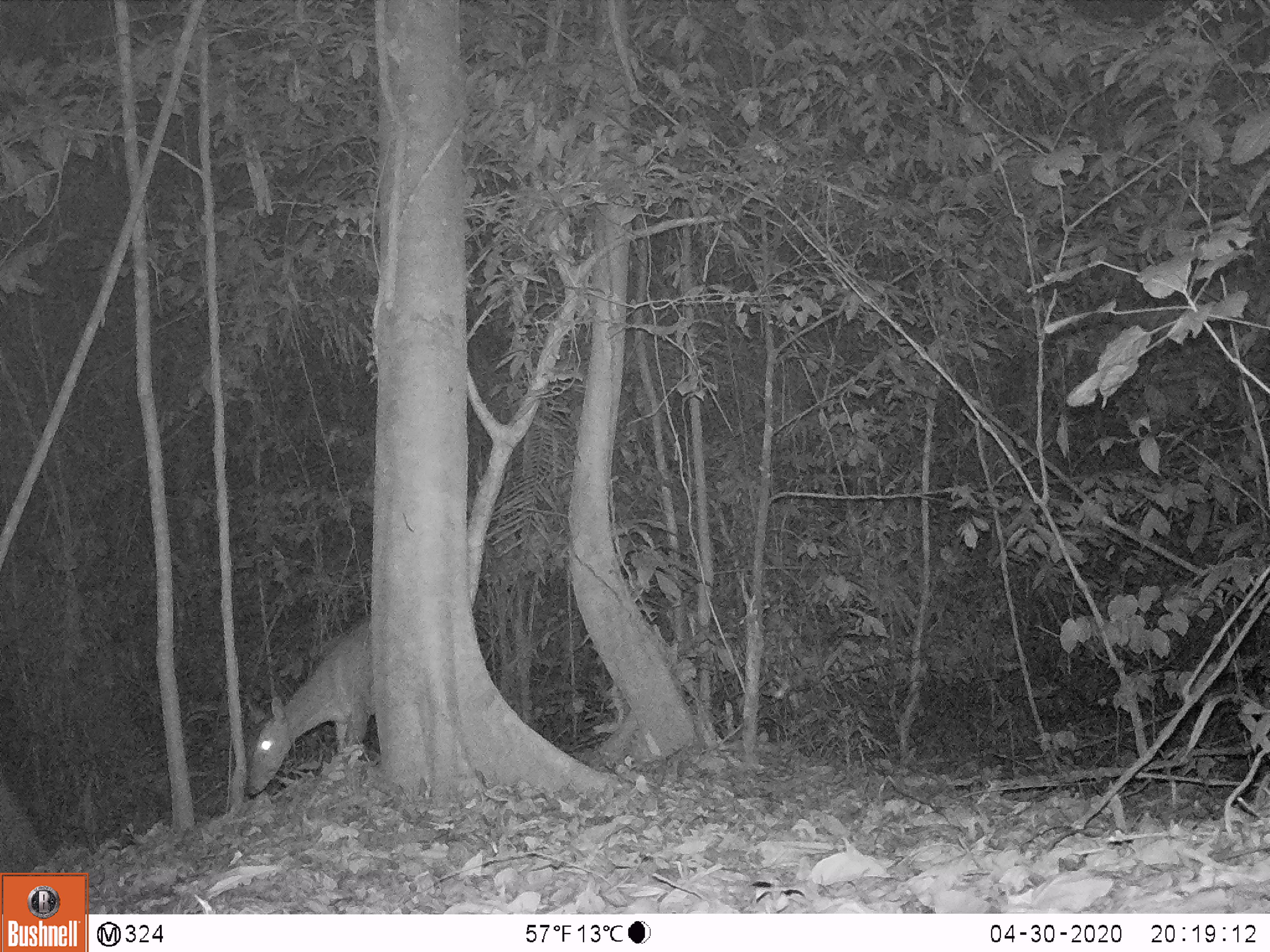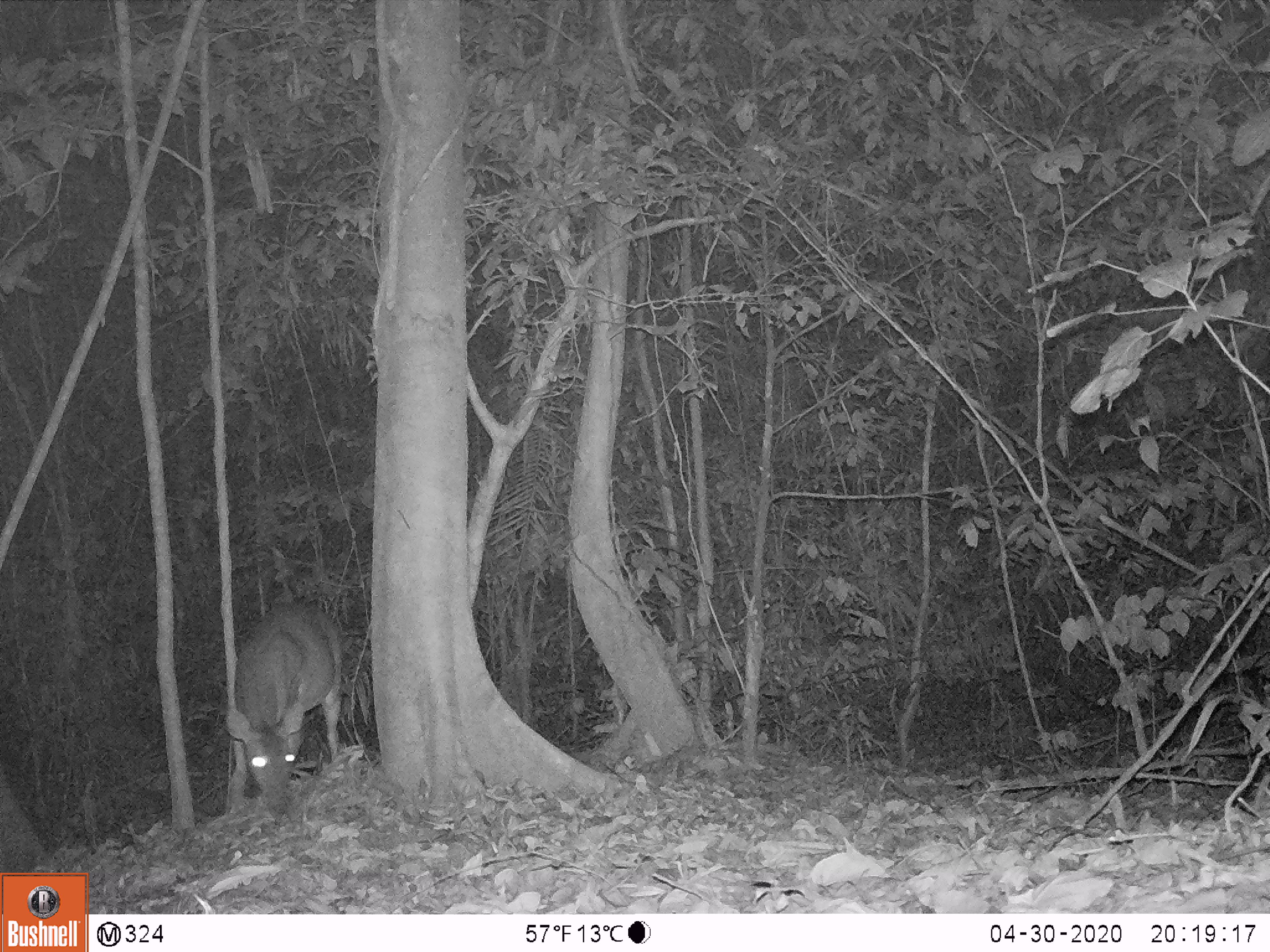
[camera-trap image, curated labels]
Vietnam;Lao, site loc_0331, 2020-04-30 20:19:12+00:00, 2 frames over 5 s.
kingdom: Animalia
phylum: Chordata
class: Mammalia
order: Artiodactyla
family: Cervidae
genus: Muntiacus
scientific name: Muntiacus vuquangensis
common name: large-antlered muntjac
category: large antlered muntjac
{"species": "large antlered muntjac (large-antlered muntjac) (Muntiacus vuquangensis)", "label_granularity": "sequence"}